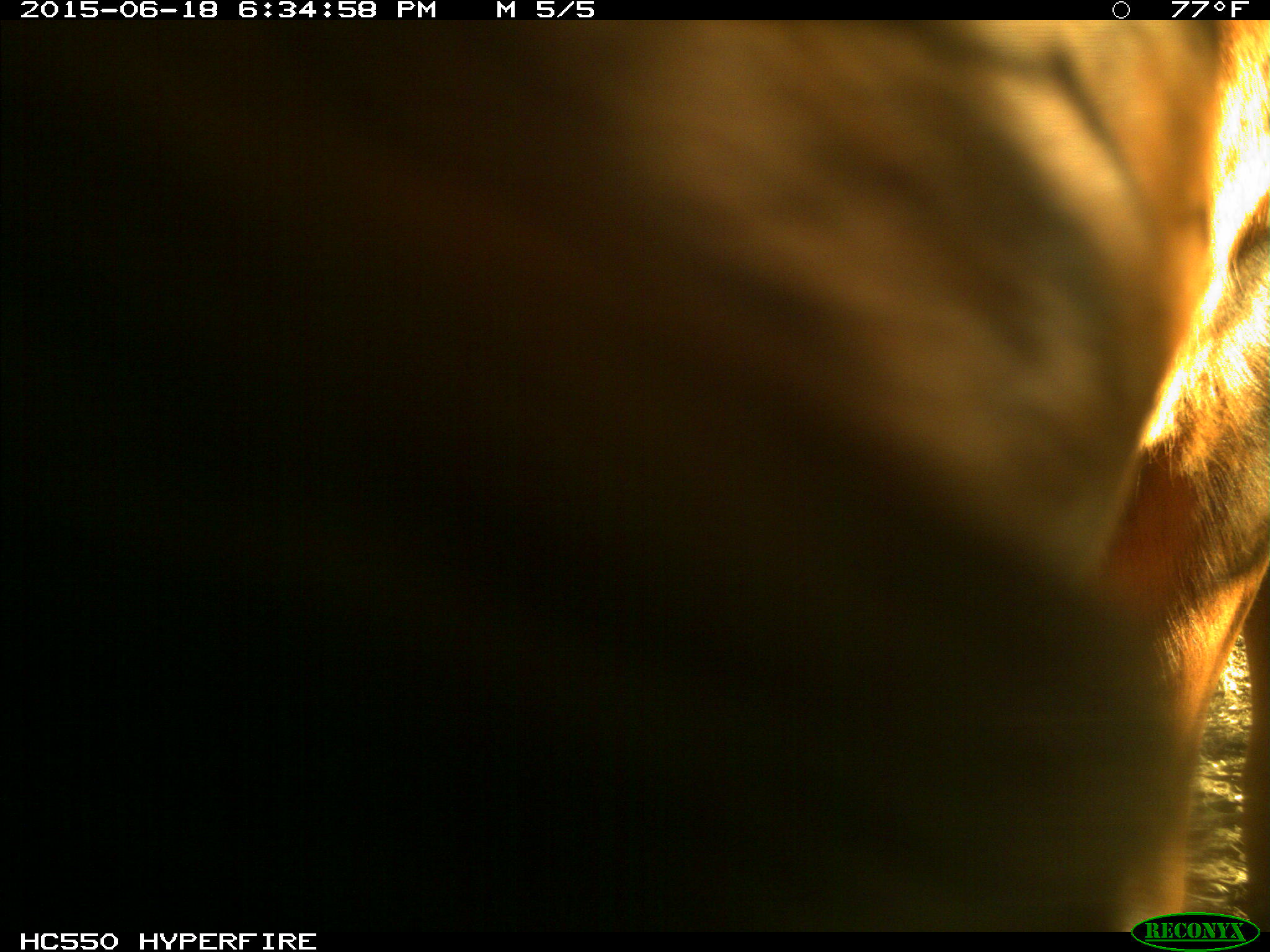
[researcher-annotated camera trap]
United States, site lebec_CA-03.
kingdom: Animalia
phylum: Chordata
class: Mammalia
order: Artiodactyla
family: Bovidae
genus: Bos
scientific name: Bos taurus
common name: domestic cow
Bos taurus (domestic cow).